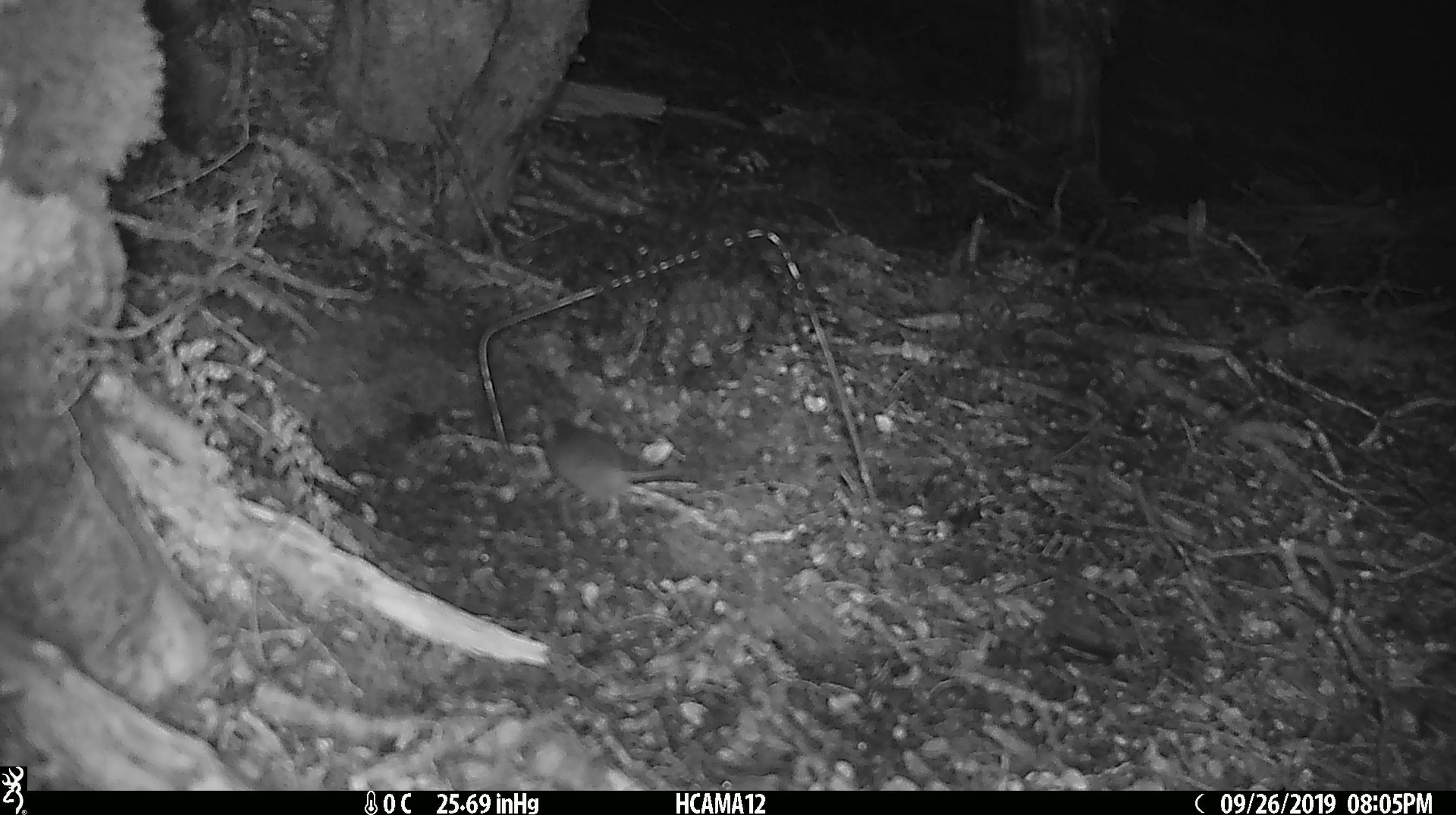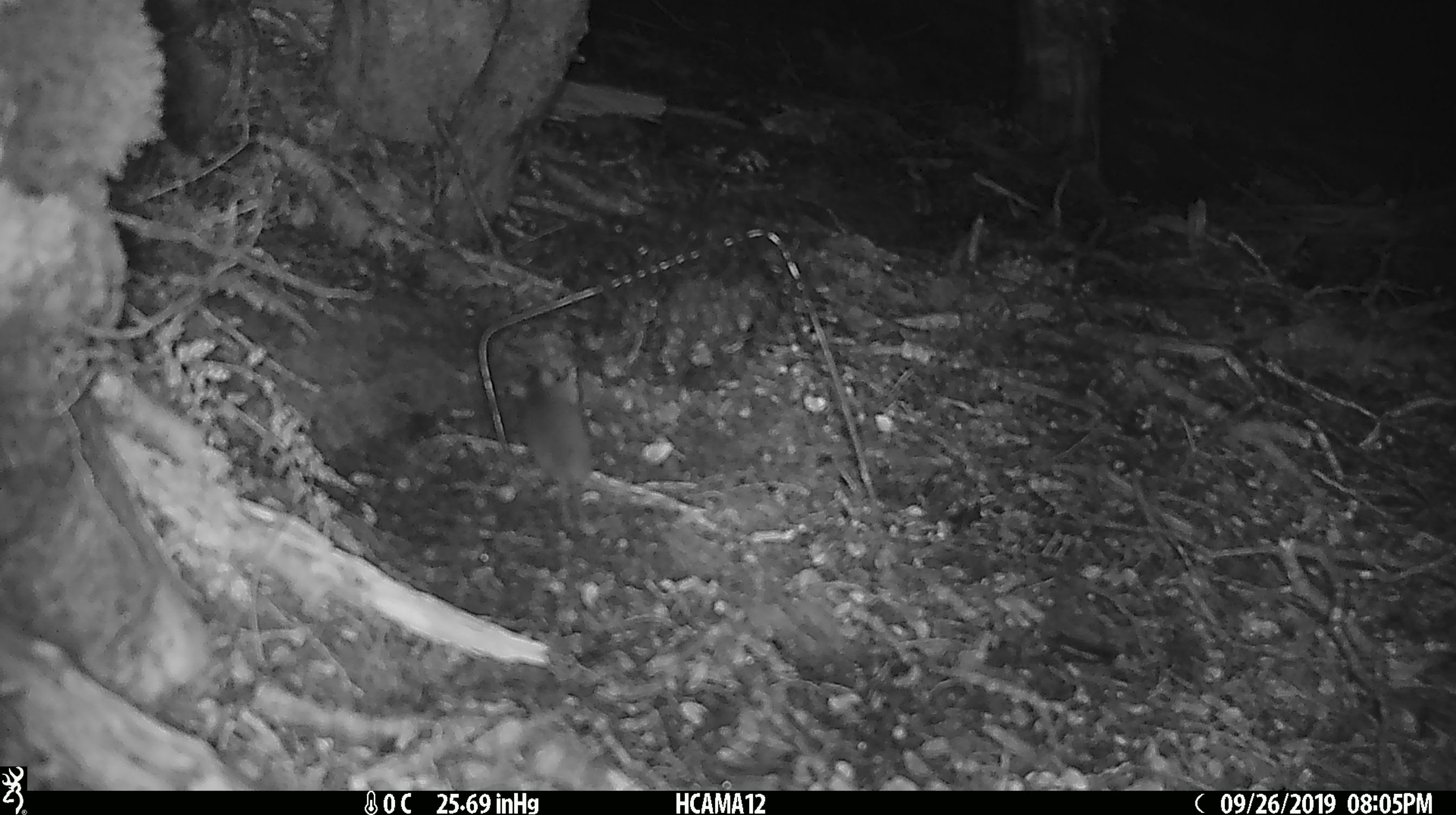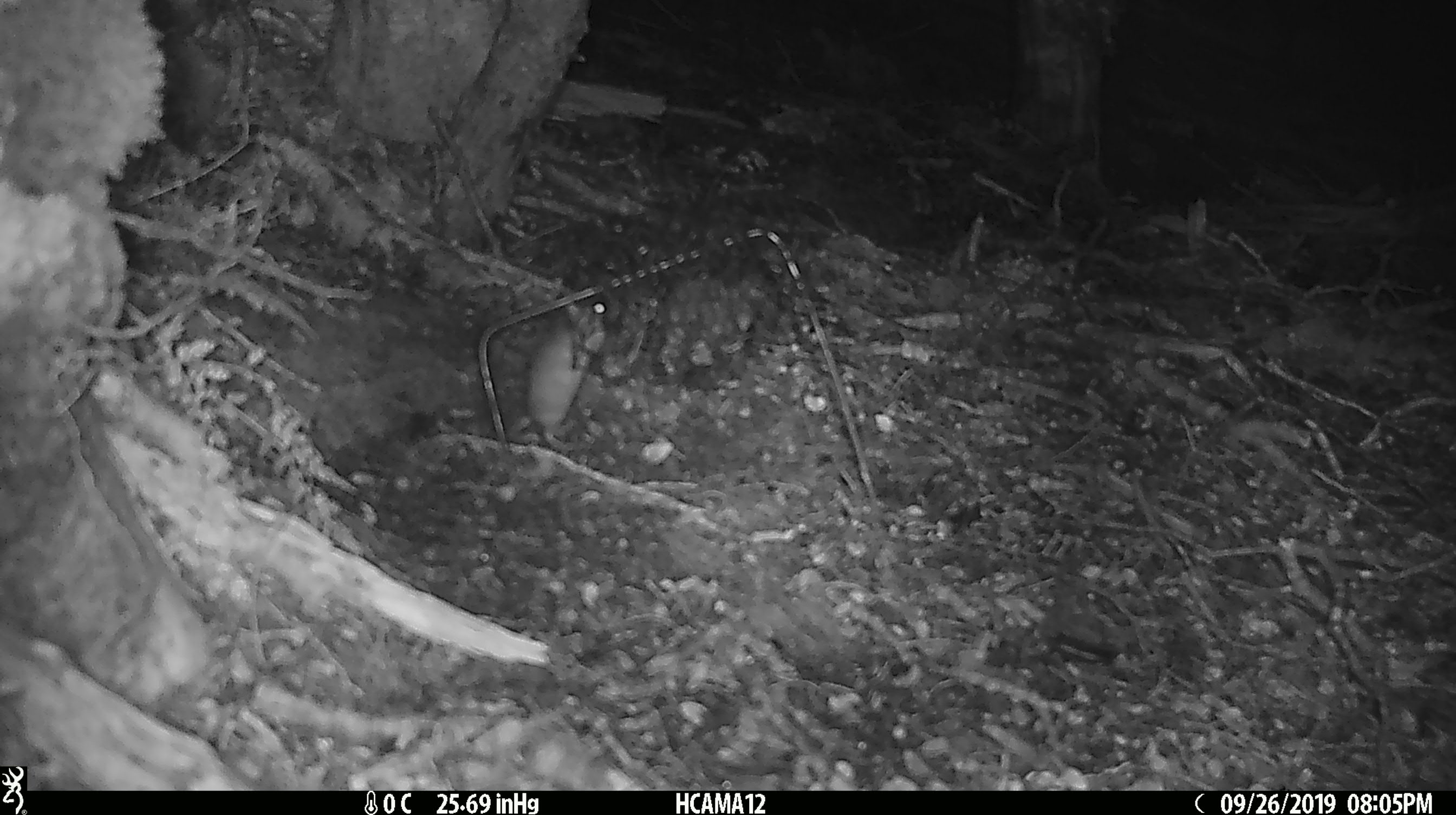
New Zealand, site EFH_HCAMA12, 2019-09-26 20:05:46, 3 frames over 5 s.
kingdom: Animalia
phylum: Chordata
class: Mammalia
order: Rodentia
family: Muridae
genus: Mus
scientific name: Mus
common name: mouse